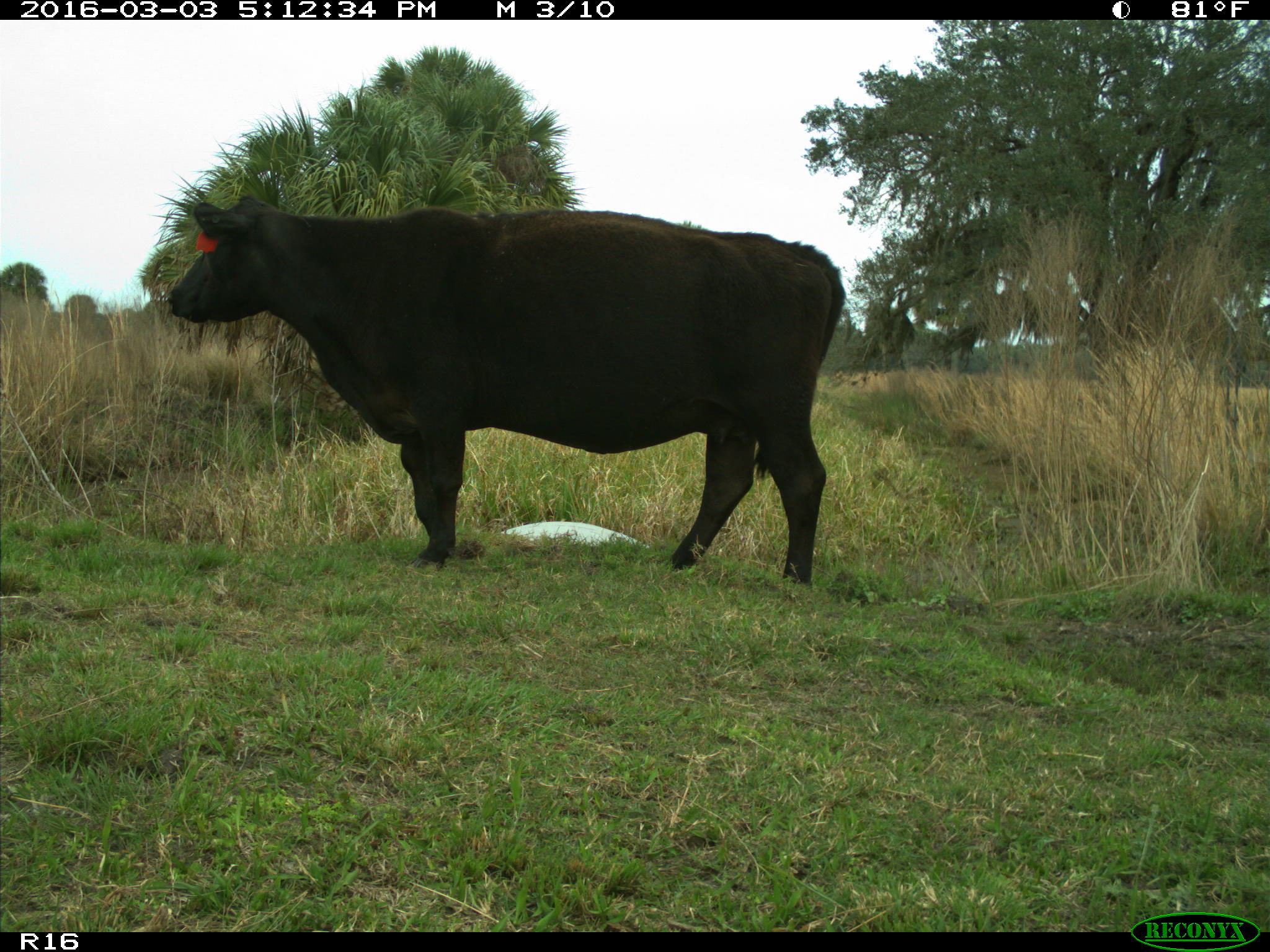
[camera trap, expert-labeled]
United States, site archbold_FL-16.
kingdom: Animalia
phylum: Chordata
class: Mammalia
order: Artiodactyla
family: Bovidae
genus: Bos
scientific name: Bos taurus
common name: domestic cow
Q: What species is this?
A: Bos taurus (domestic cow).